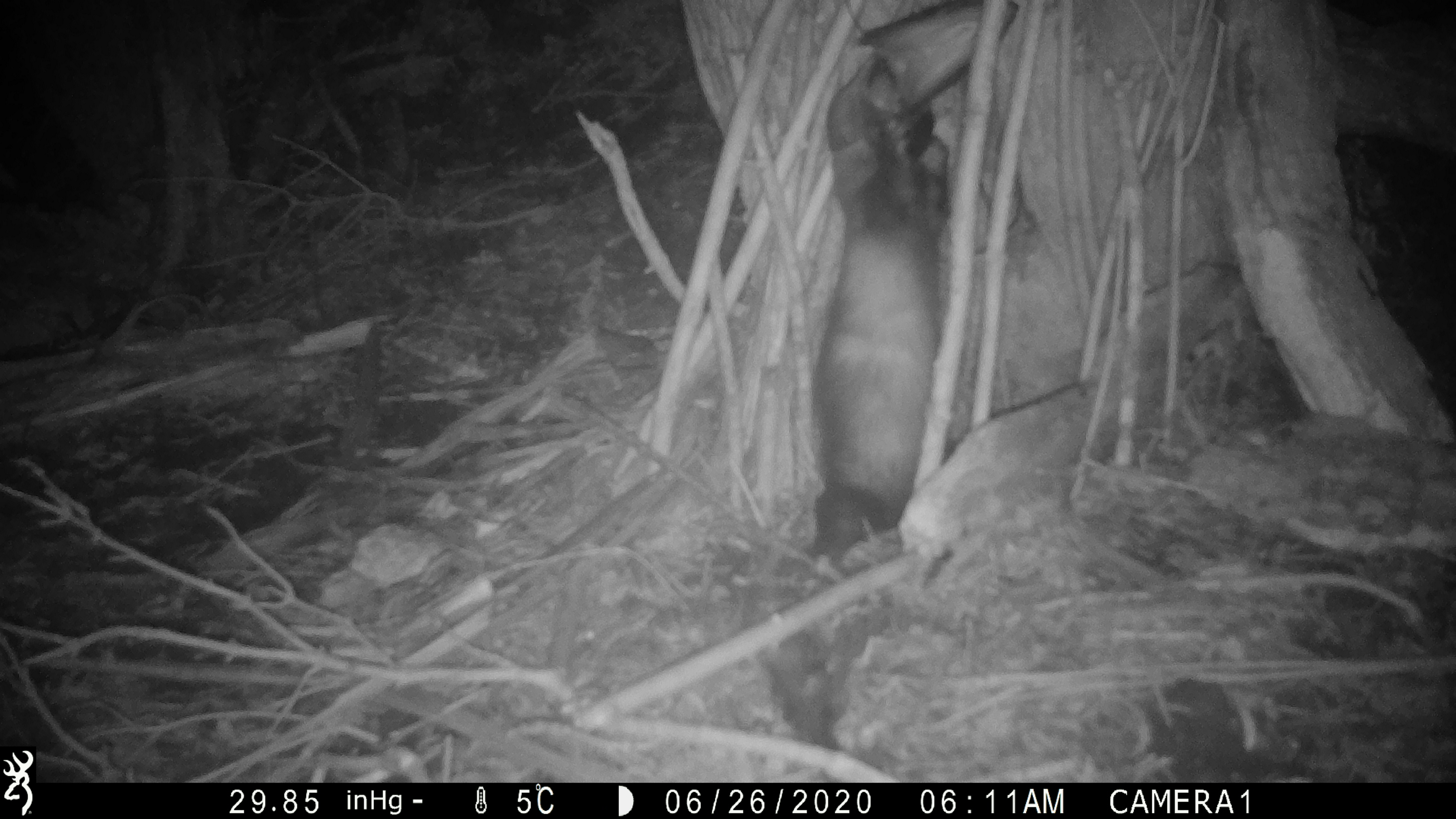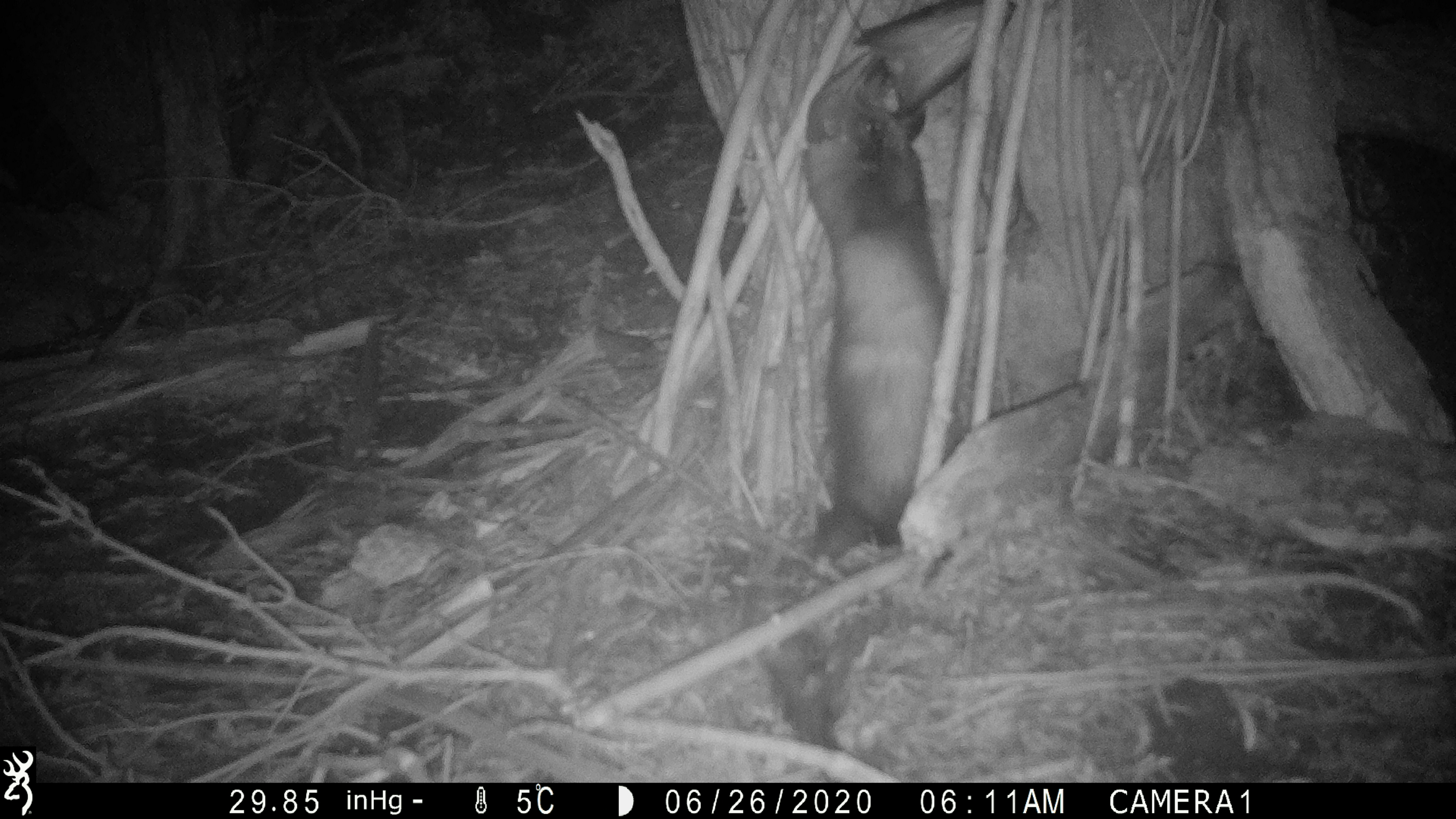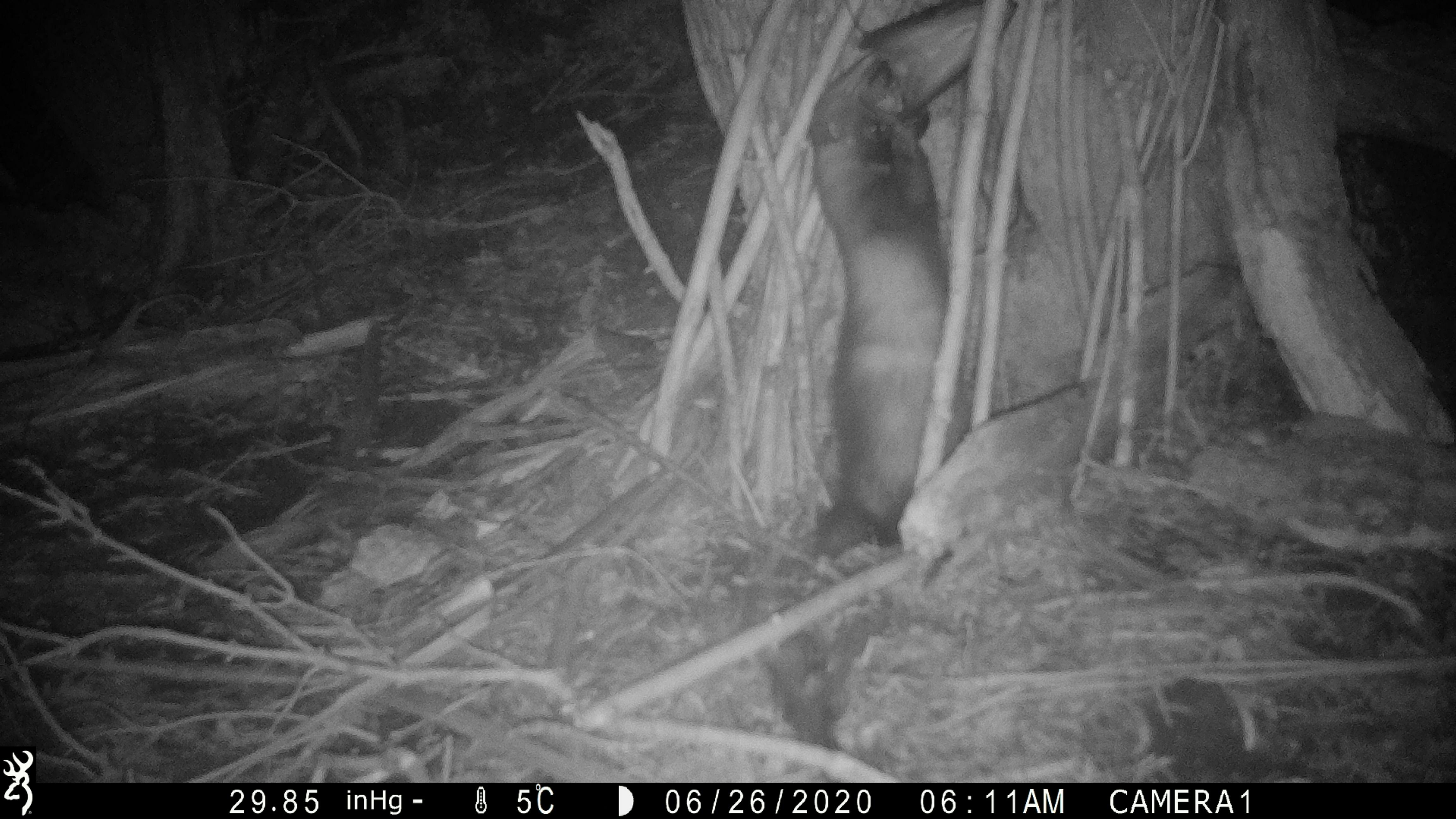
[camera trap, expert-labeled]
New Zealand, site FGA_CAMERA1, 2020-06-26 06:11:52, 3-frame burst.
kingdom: Animalia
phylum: Chordata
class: Mammalia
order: Carnivora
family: Mustelidae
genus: Mustela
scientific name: Mustela furo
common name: ferret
Ferret (Mustela furo).